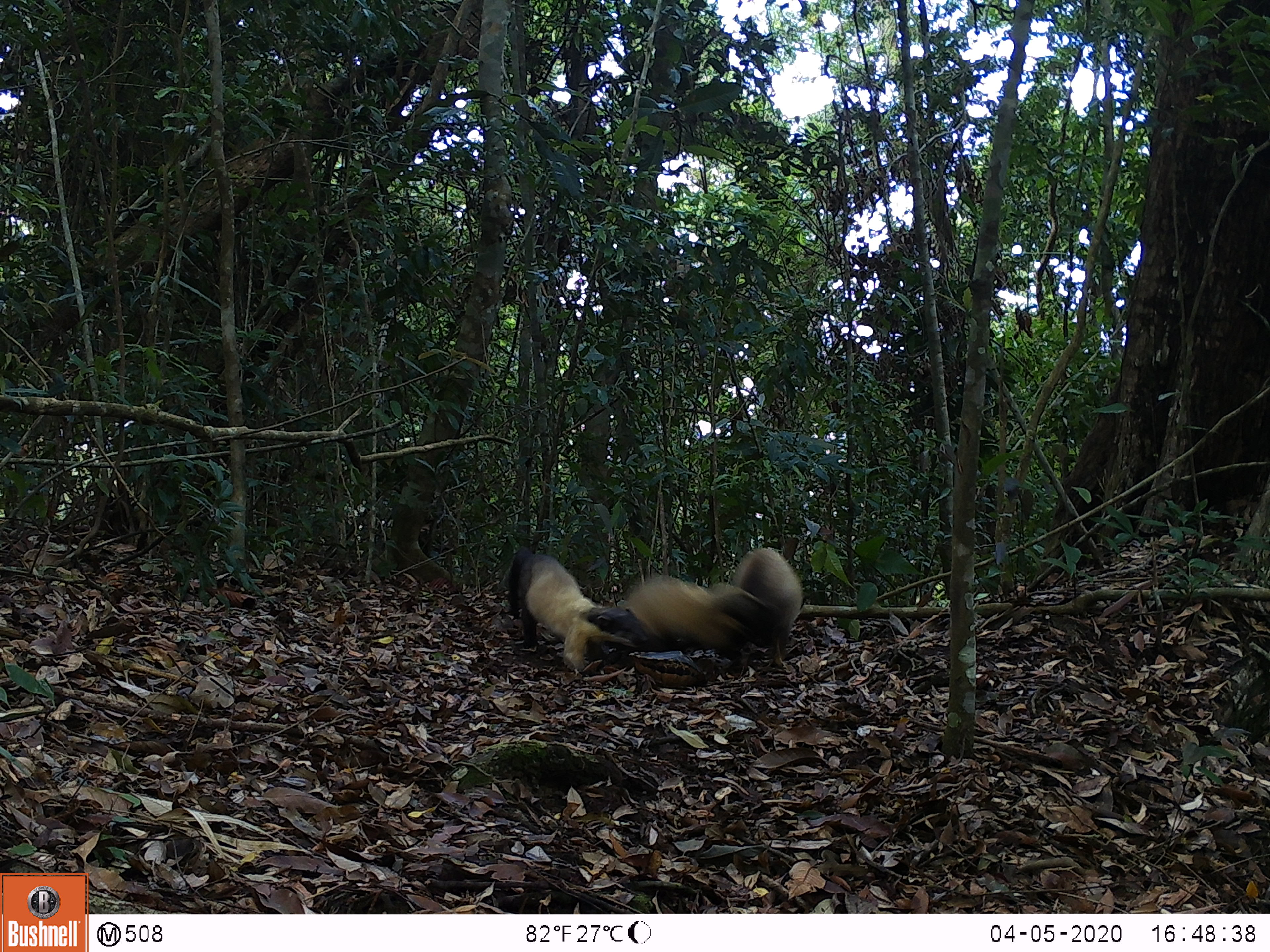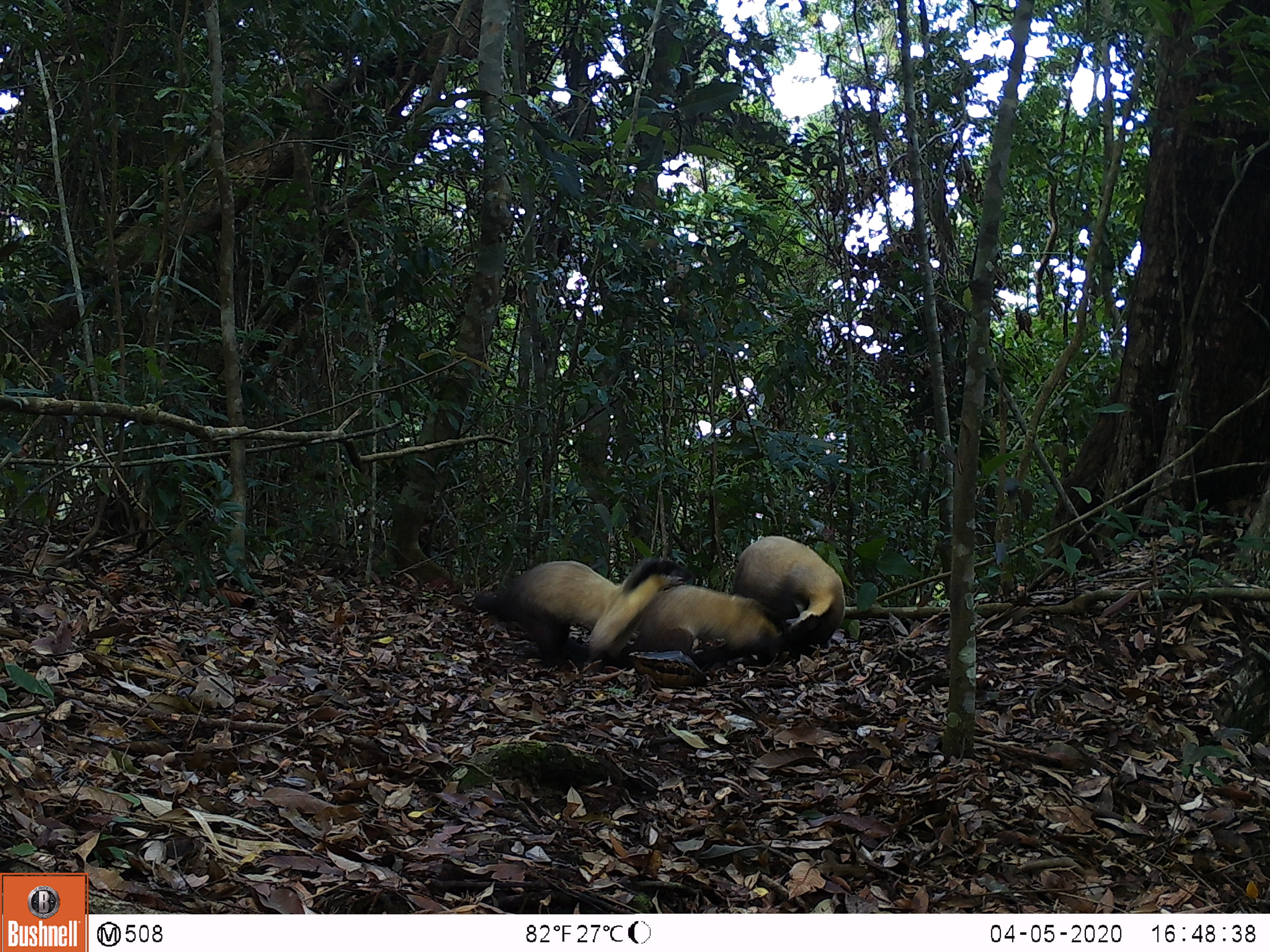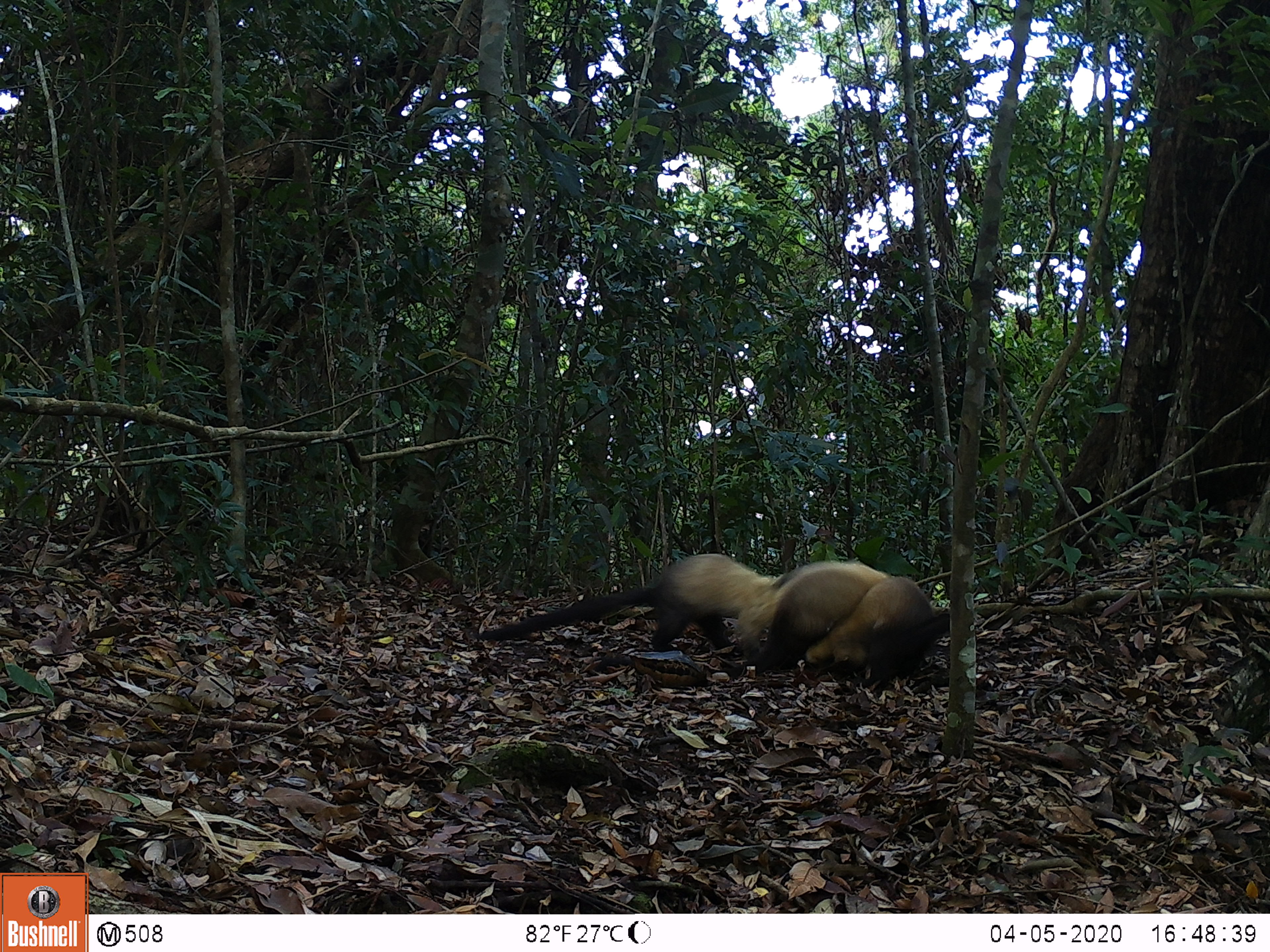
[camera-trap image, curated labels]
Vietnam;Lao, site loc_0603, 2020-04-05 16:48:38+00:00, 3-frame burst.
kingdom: Animalia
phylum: Chordata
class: Mammalia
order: Carnivora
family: Mustelidae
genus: Martes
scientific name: Martes flavigula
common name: yellow-throated marten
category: yellow throated marten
Yellow throated marten (yellow-throated marten) (Martes flavigula). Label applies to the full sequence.